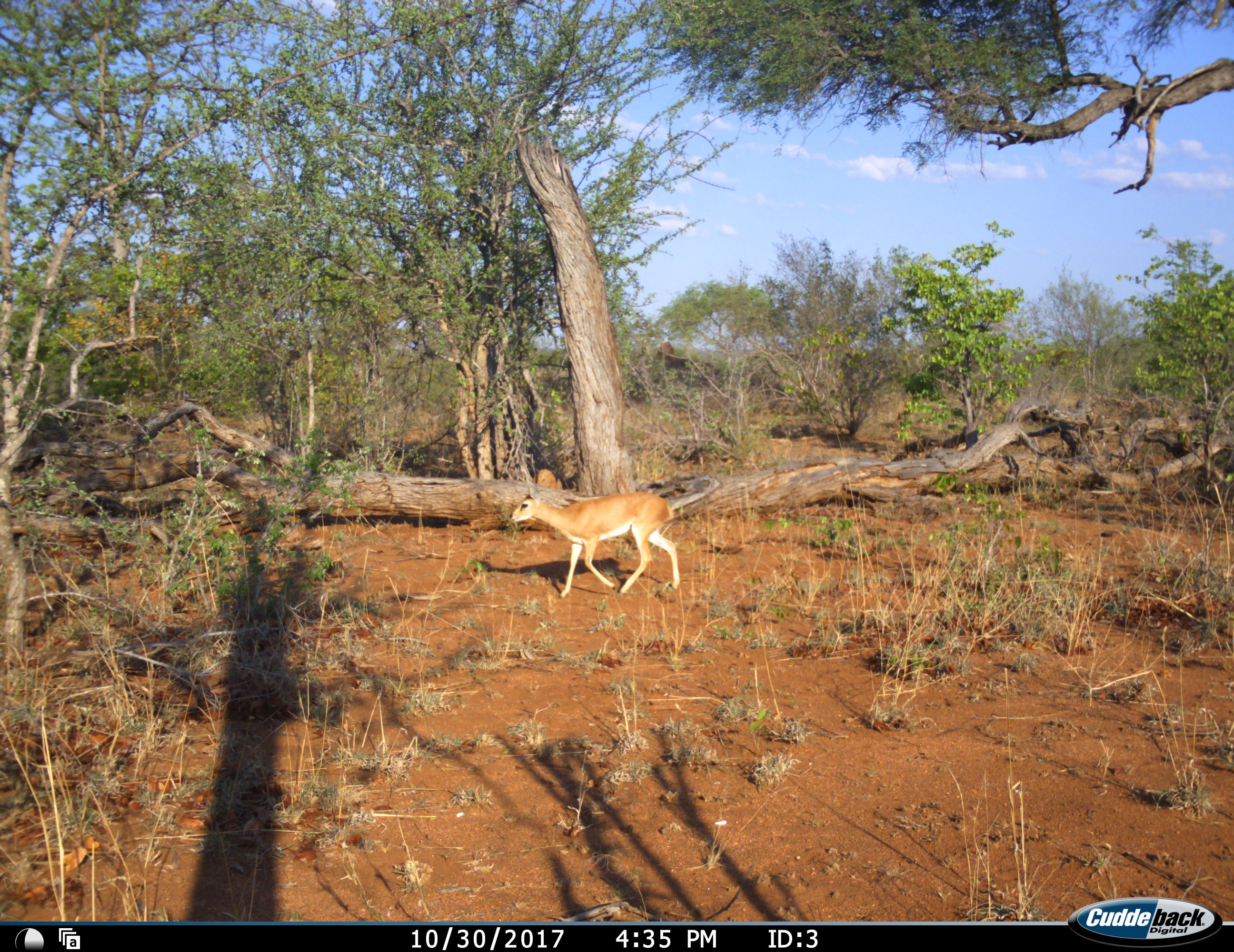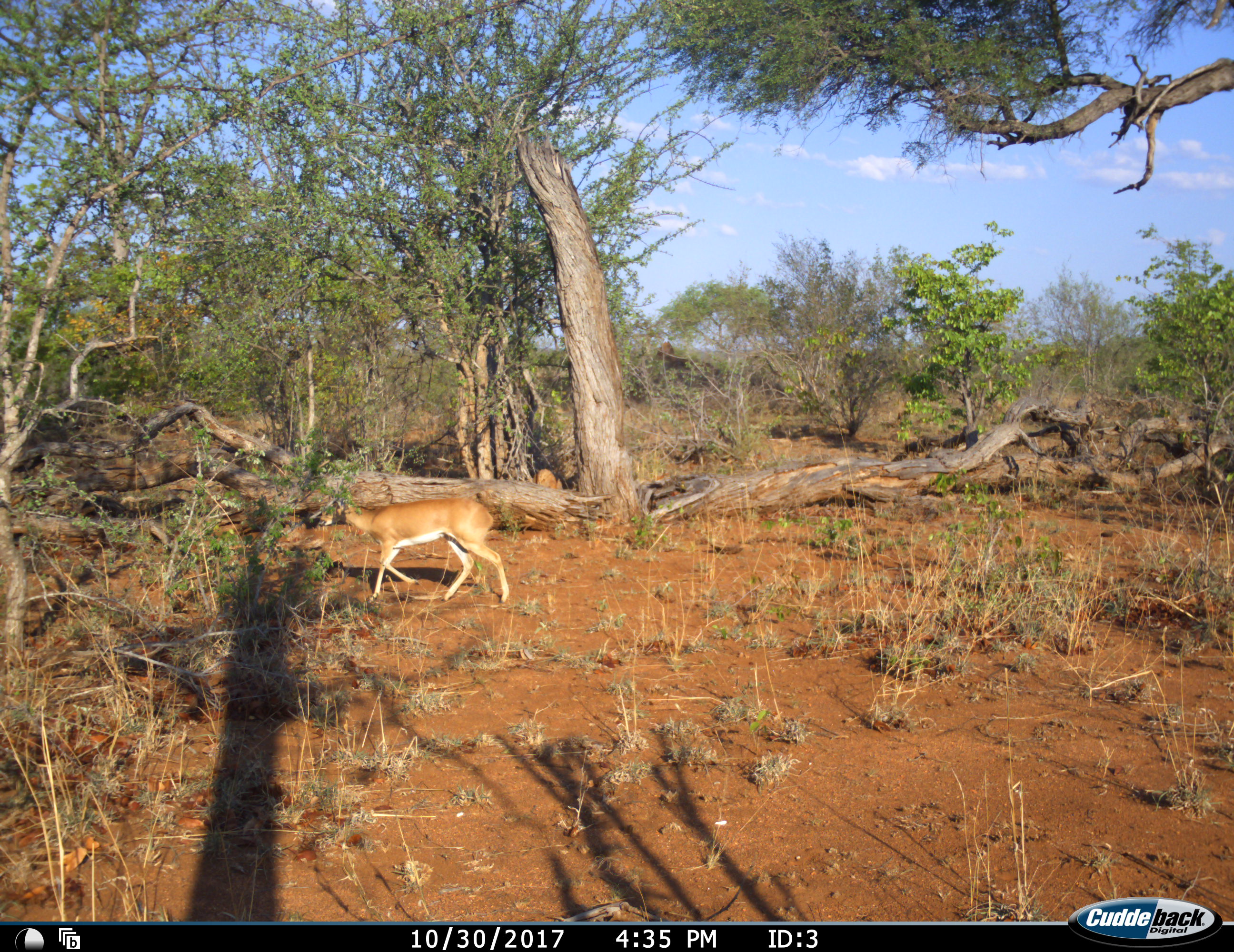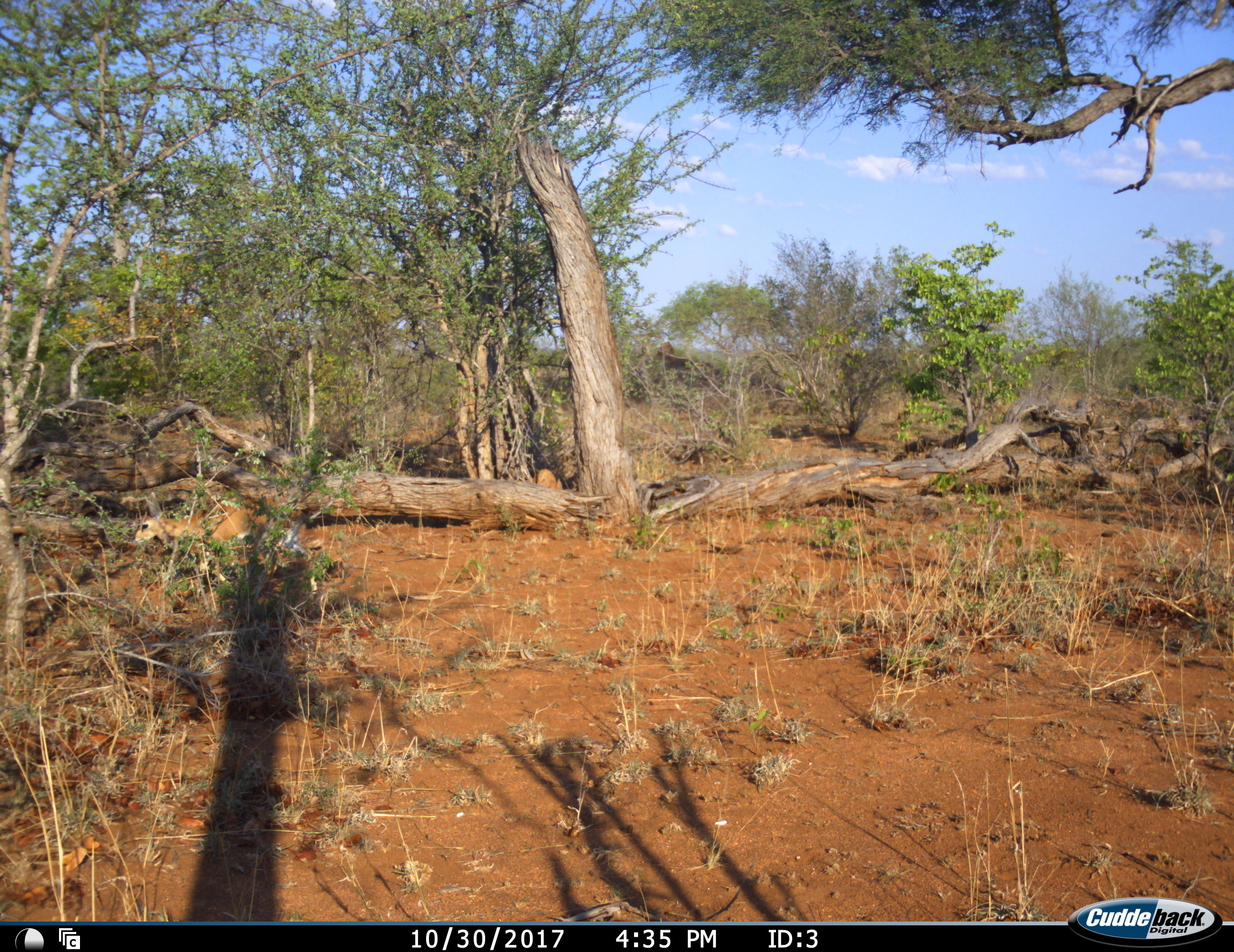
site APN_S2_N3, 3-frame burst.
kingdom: Animalia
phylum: Chordata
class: Mammalia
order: Artiodactyla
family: Bovidae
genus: Raphicerus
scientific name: Raphicerus campestris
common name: steenbok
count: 1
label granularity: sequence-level